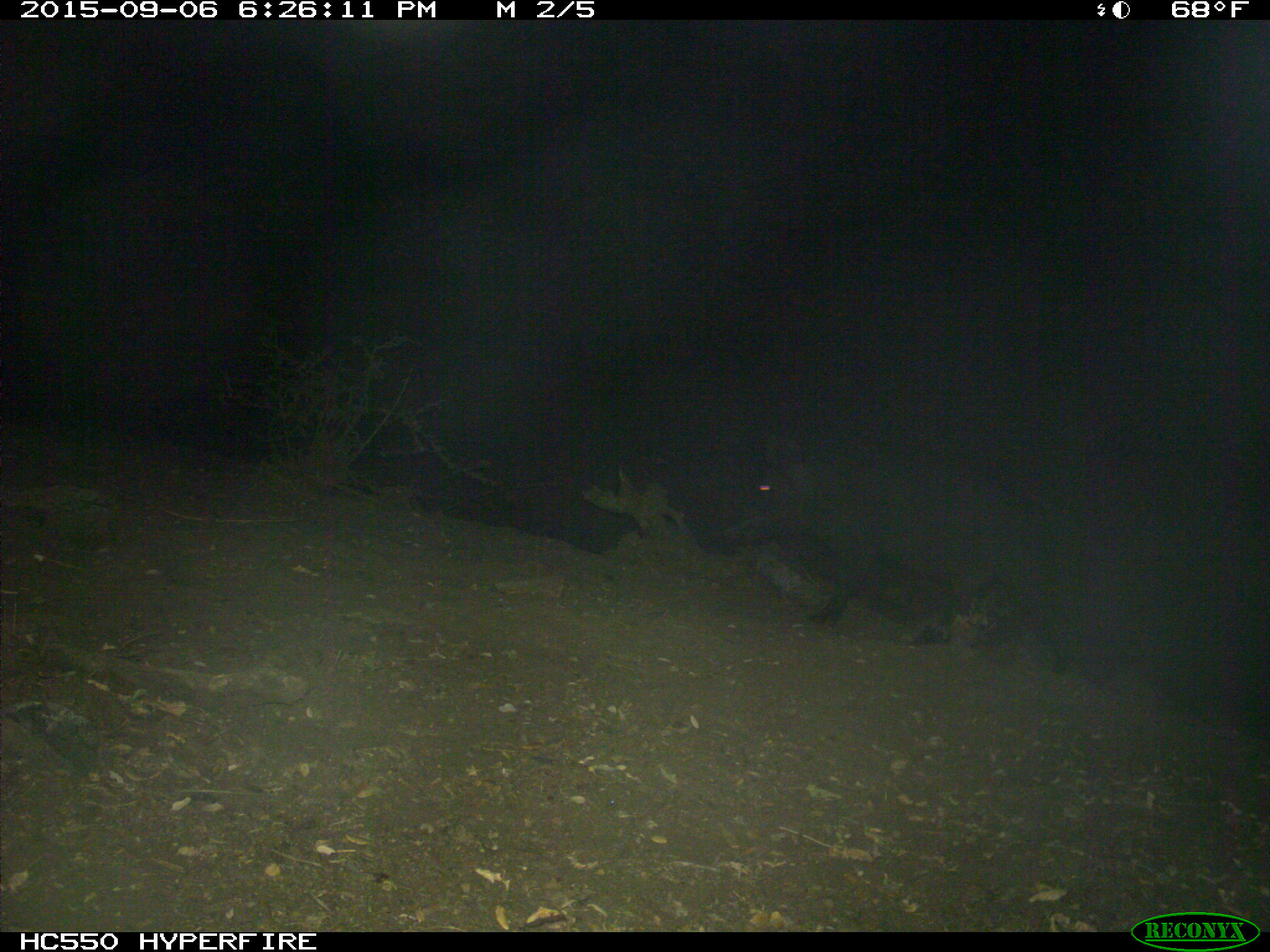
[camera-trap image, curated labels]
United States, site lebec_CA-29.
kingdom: Animalia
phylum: Chordata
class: Mammalia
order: Artiodactyla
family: Suidae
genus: Sus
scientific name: Sus scrofa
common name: wild boar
Sus scrofa (wild boar).